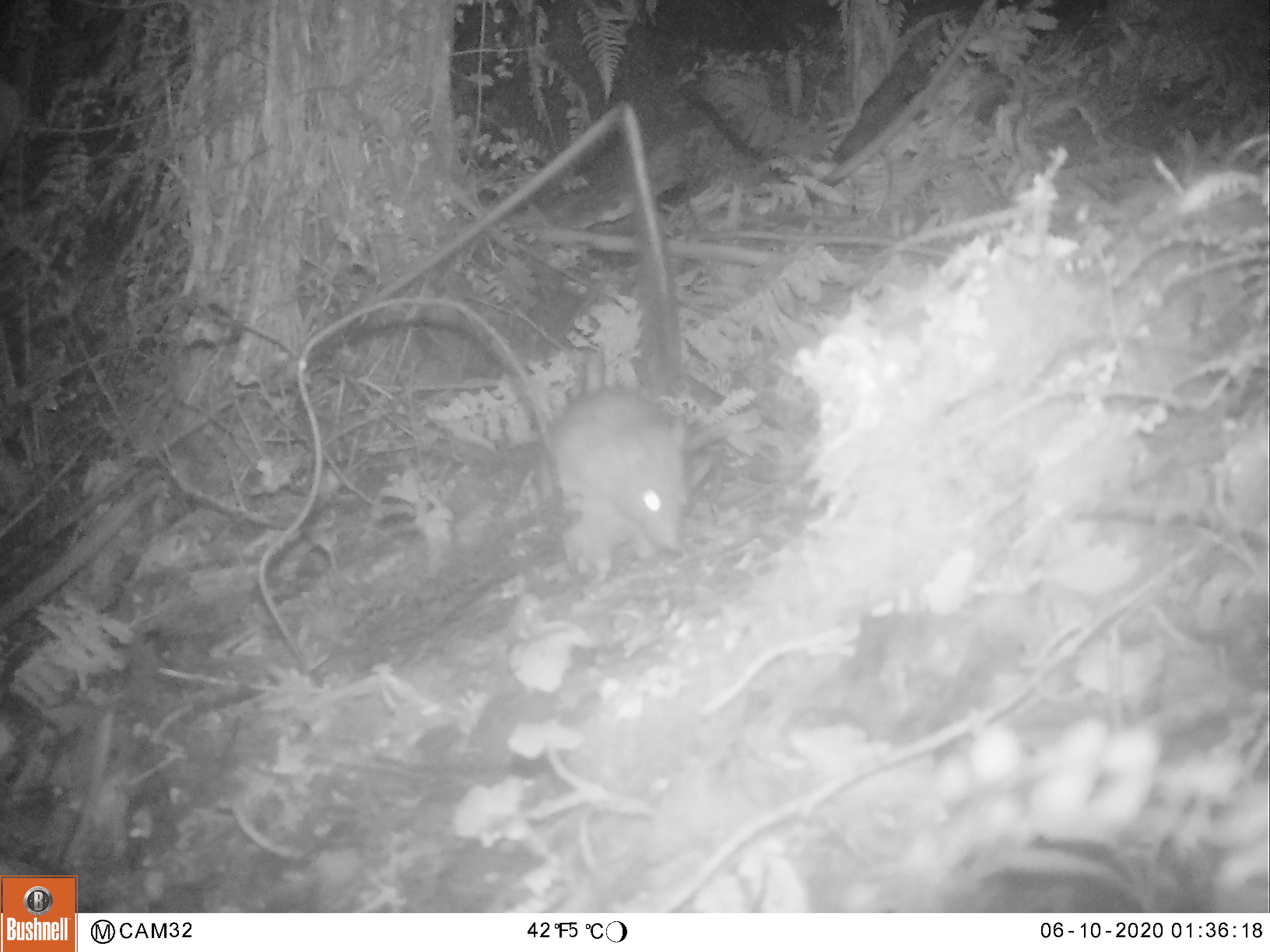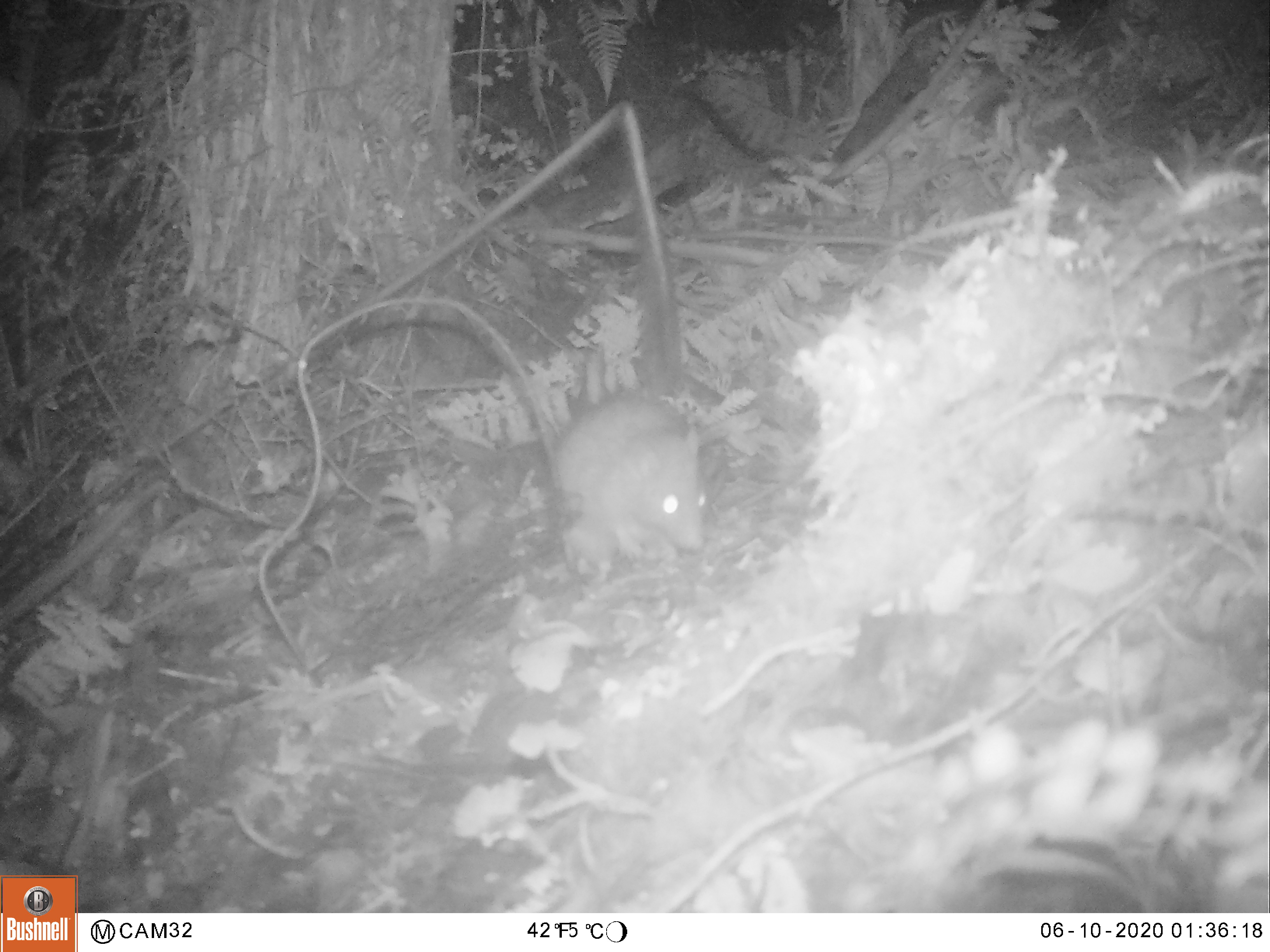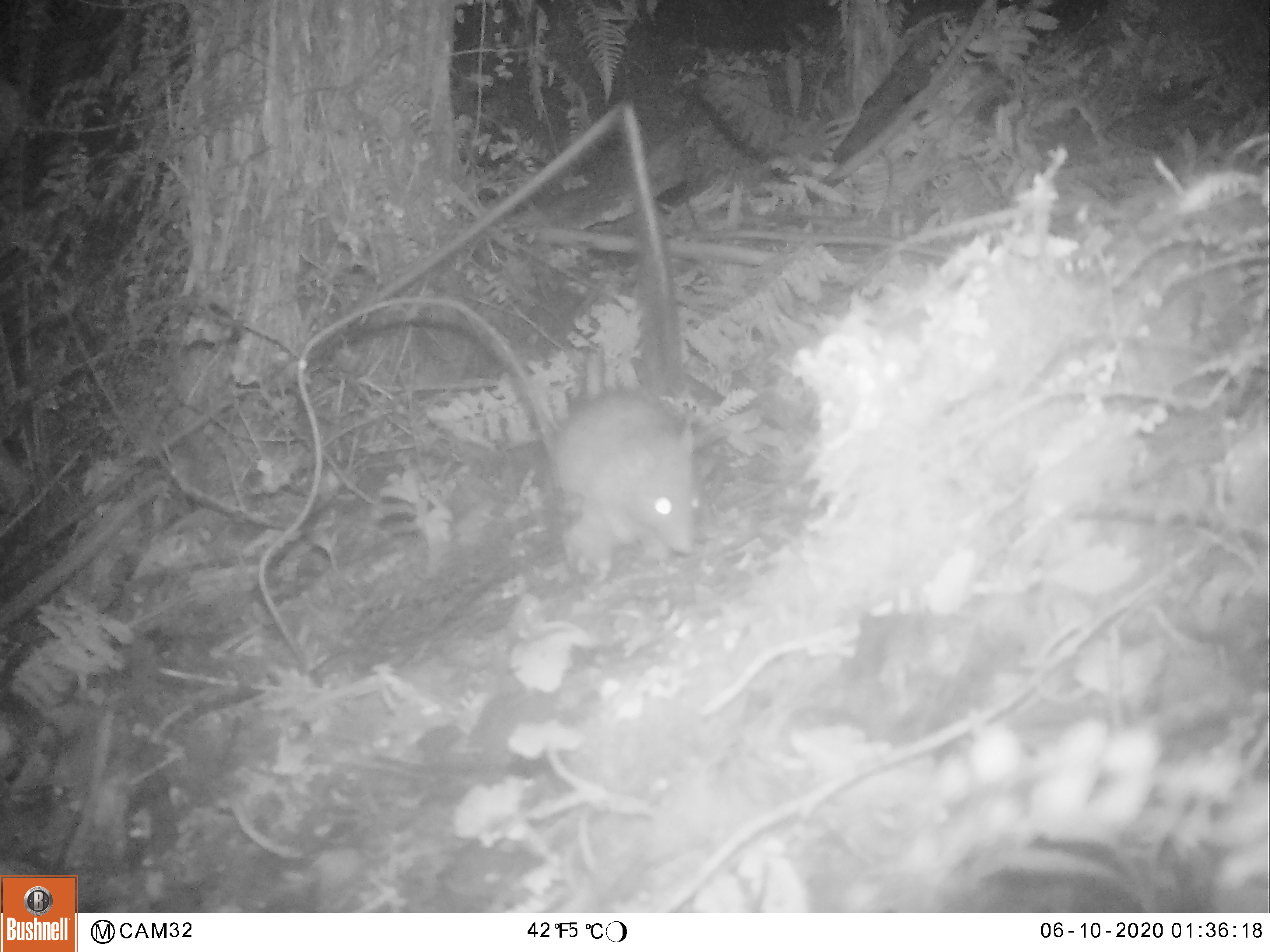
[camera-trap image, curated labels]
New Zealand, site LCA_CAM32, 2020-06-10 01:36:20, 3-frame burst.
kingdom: Animalia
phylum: Chordata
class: Mammalia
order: Rodentia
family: Muridae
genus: Rattus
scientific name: Rattus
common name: rat